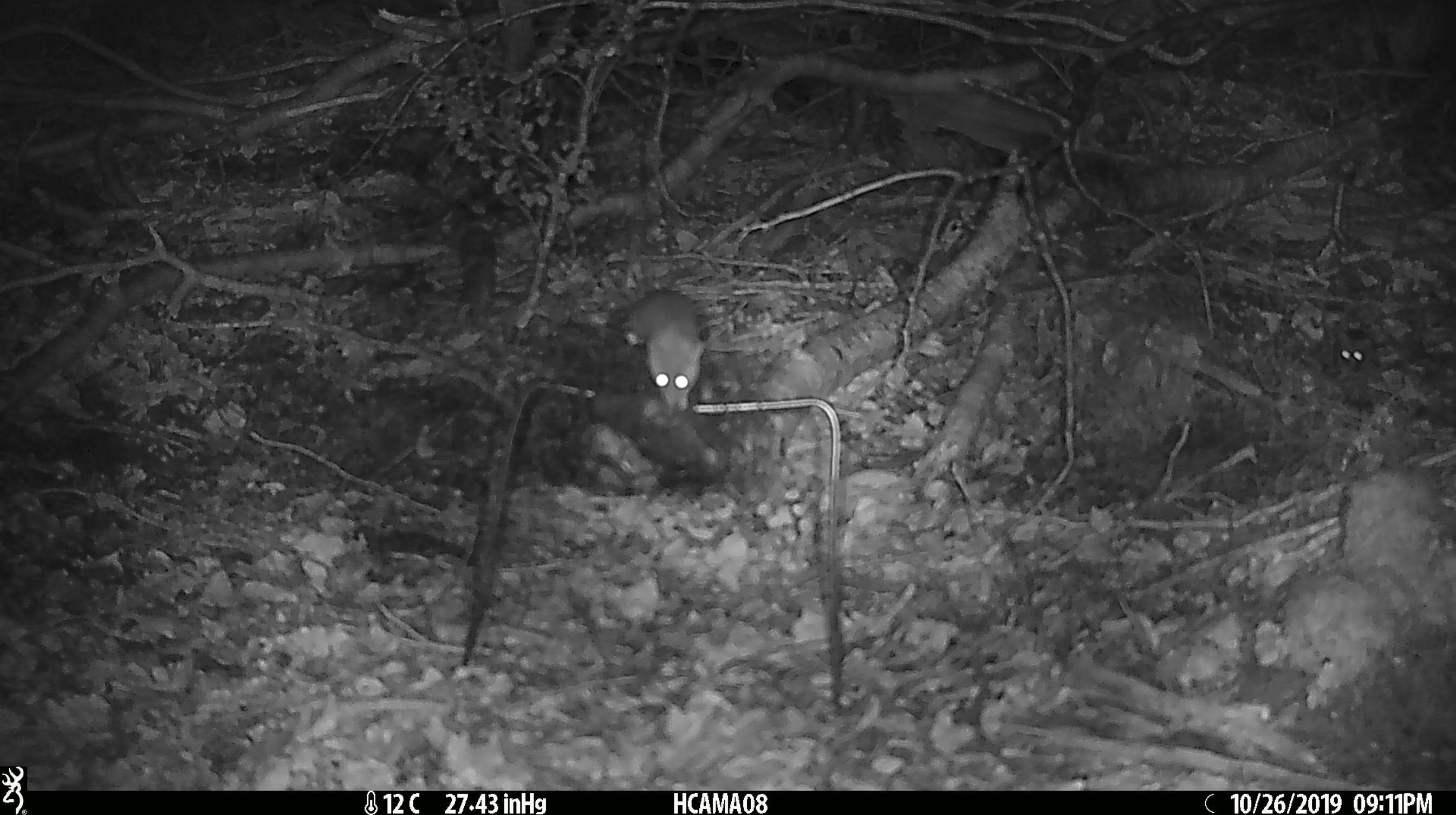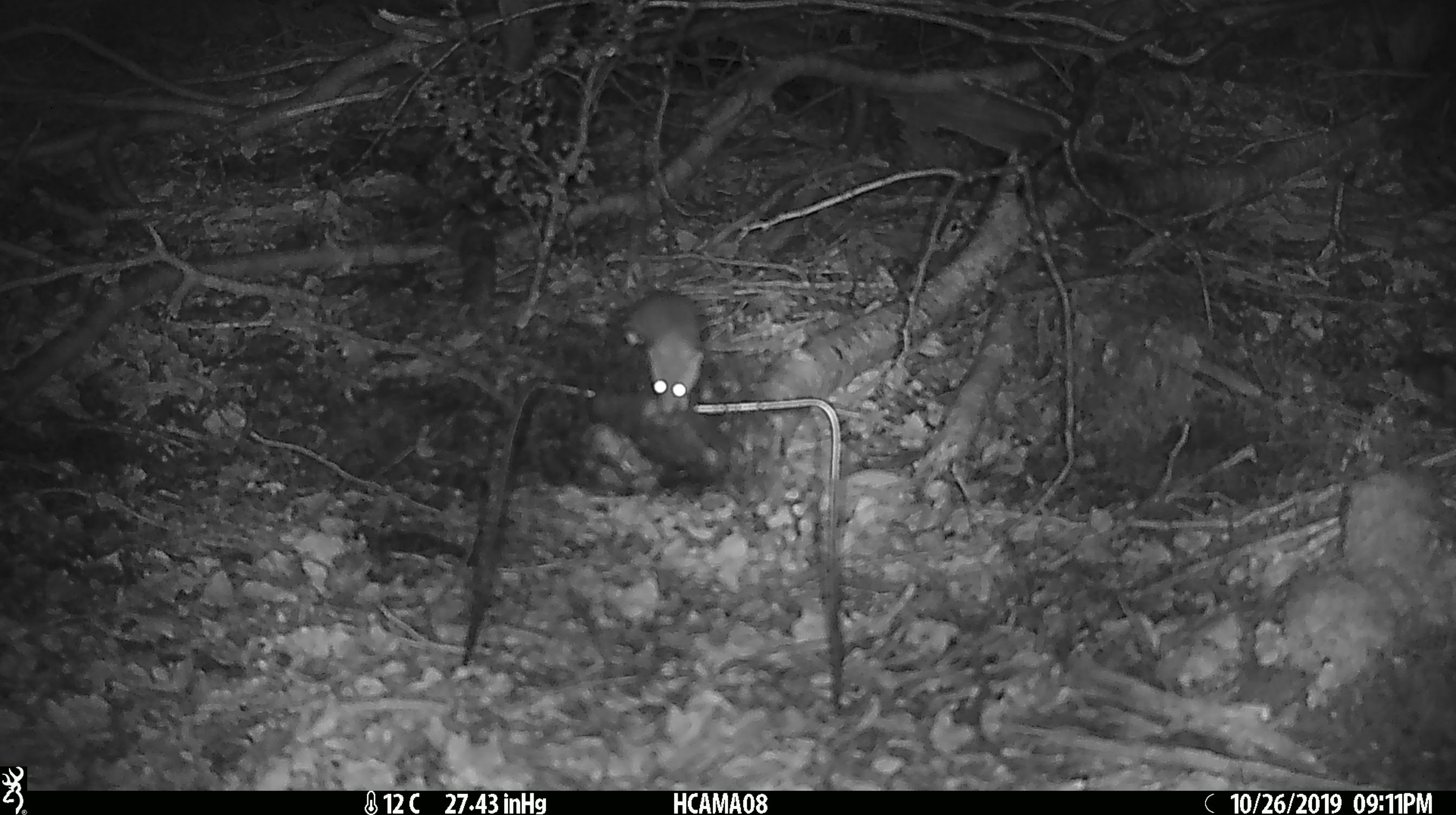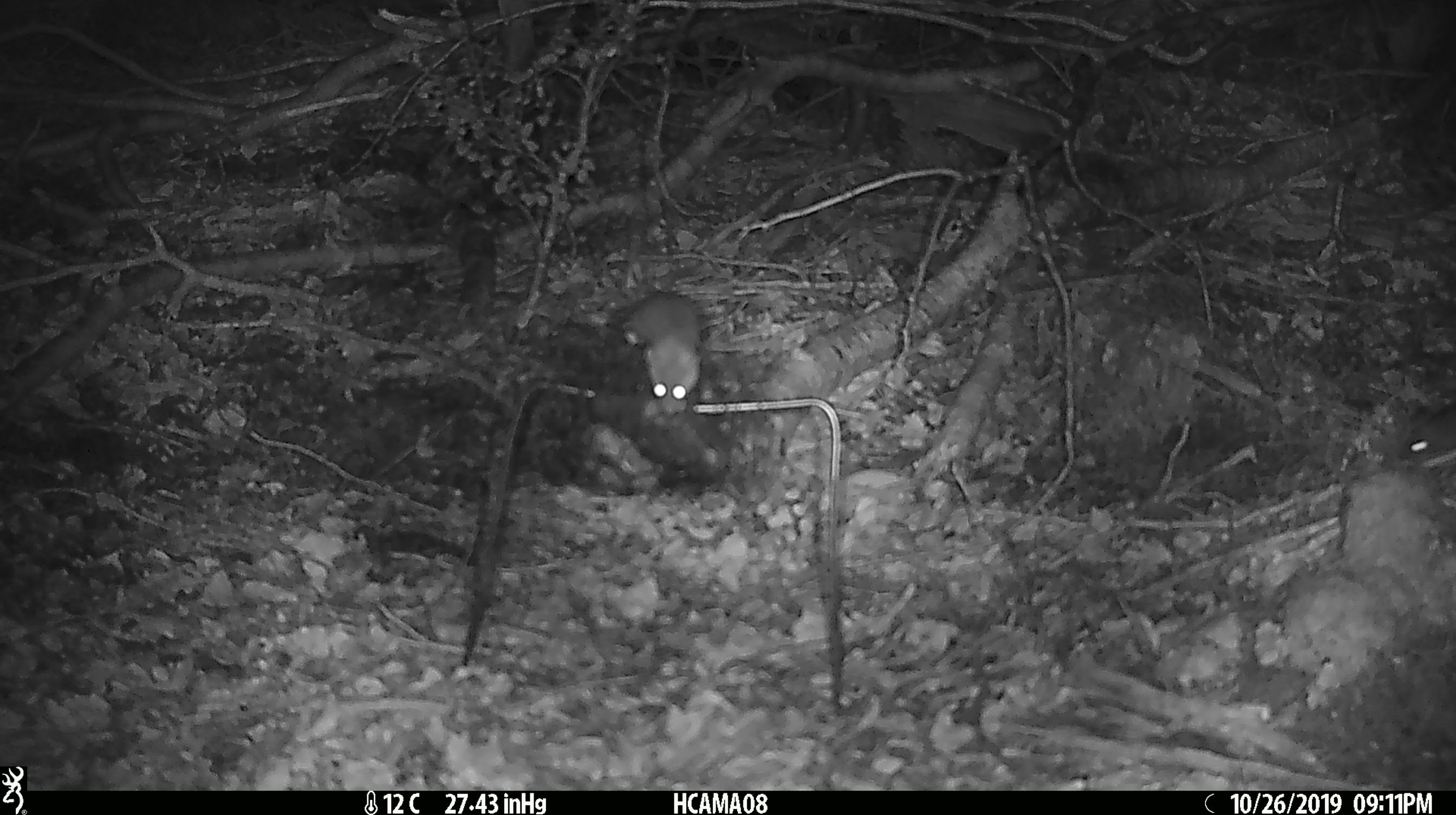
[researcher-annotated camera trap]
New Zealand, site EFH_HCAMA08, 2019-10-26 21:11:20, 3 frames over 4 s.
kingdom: Animalia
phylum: Chordata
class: Mammalia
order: Rodentia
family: Muridae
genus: Mus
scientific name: Mus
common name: mouse